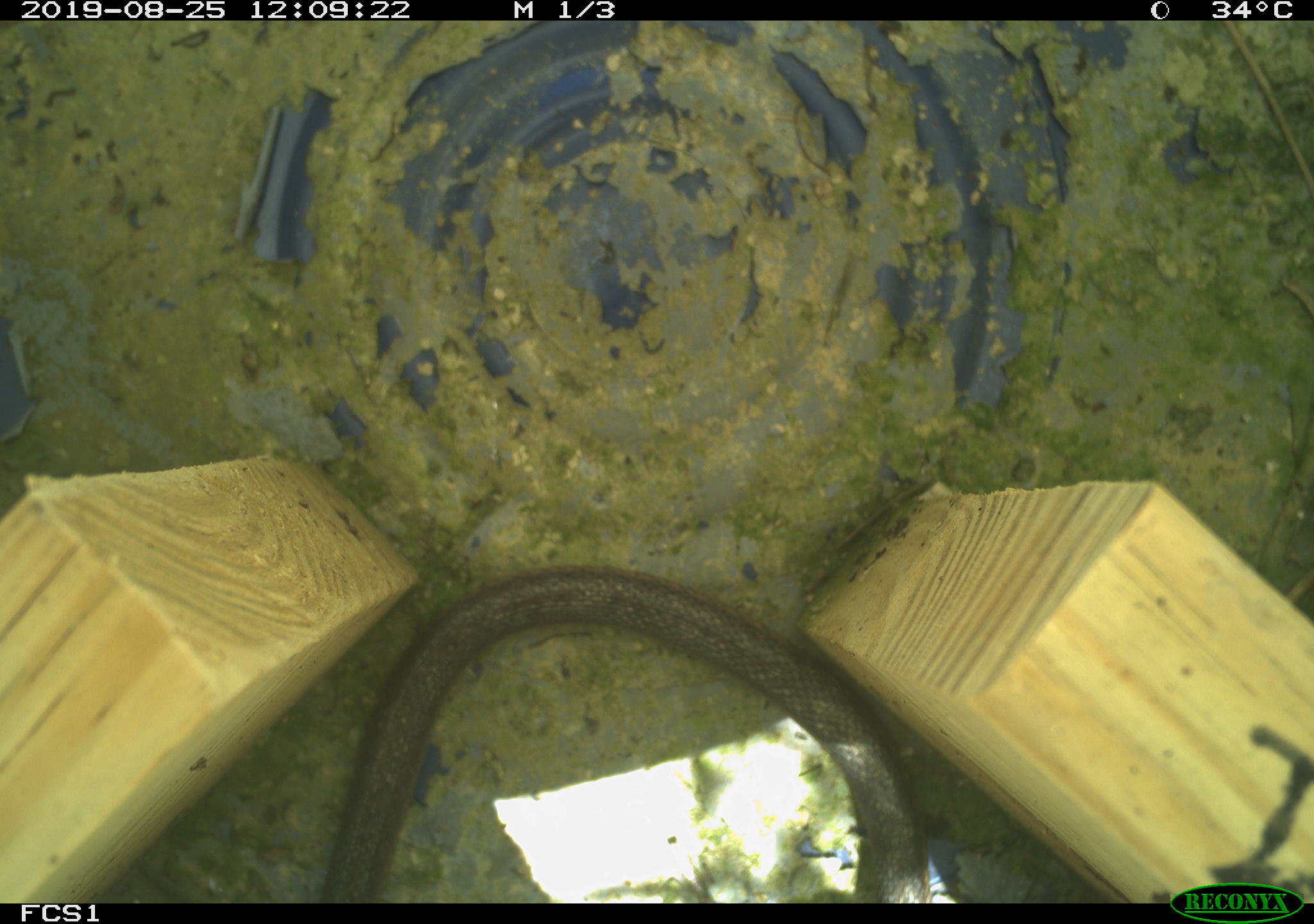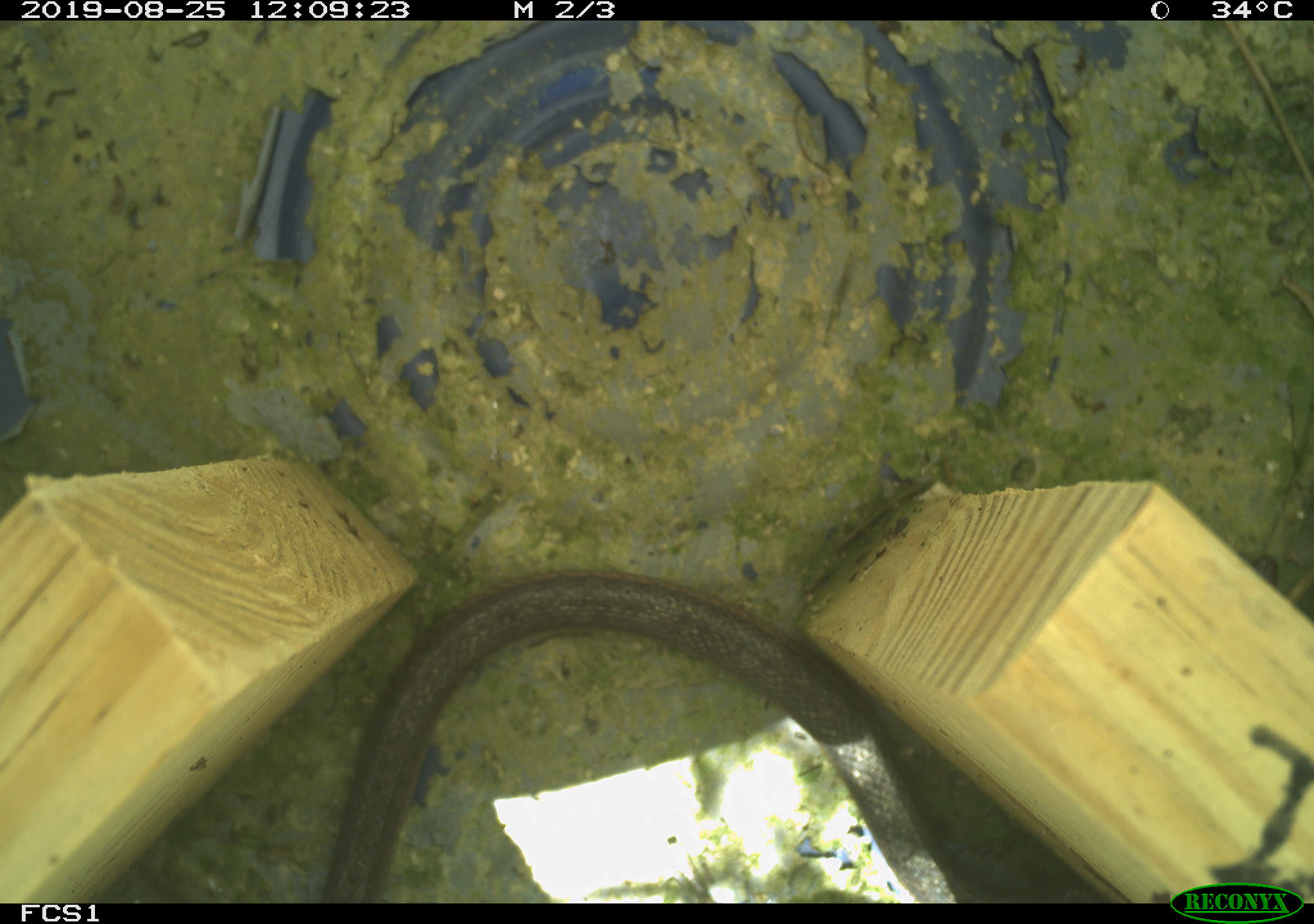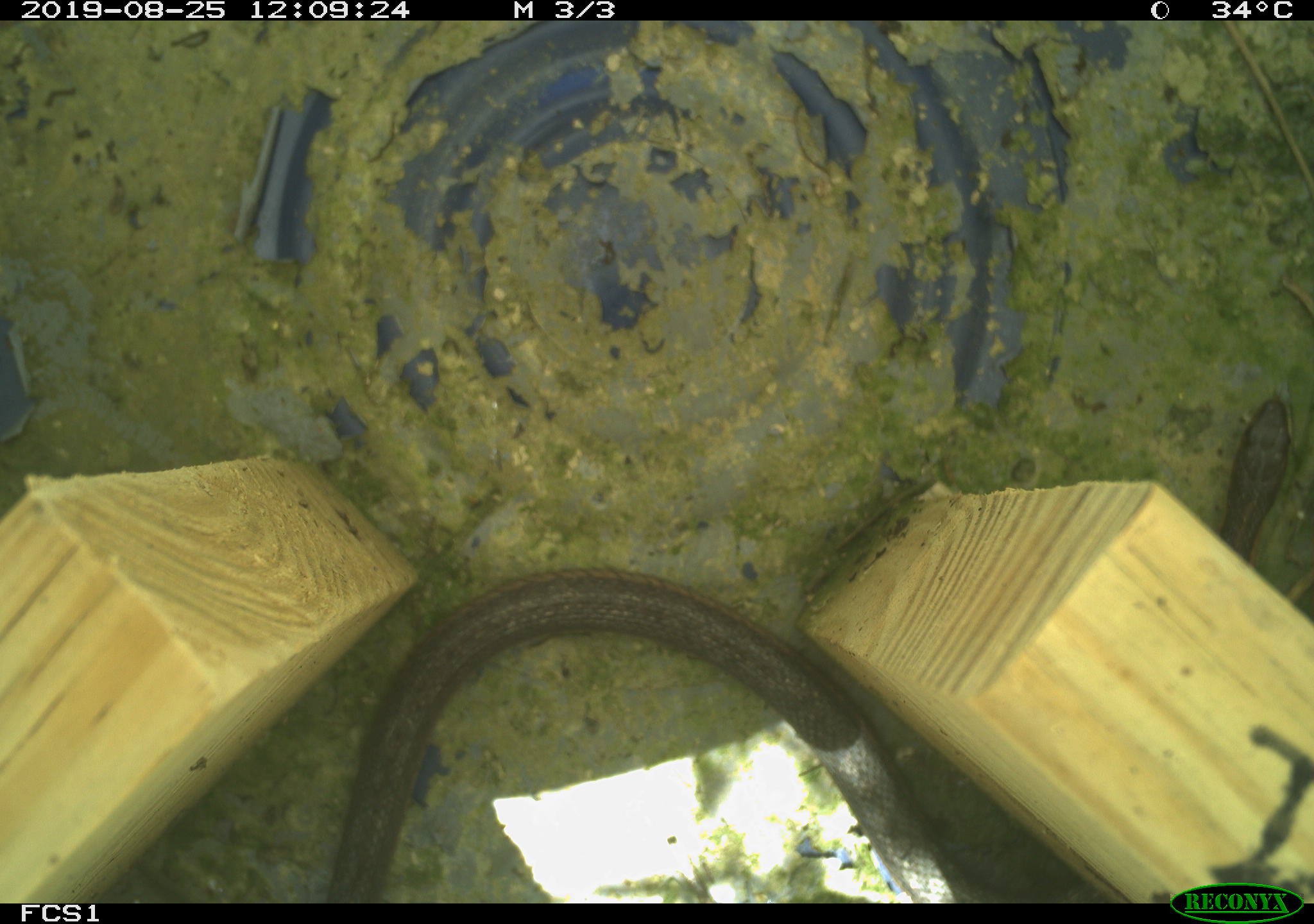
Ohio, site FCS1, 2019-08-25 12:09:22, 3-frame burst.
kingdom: Animalia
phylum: Chordata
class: Reptilia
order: Squamata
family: Colubridae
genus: Thamnophis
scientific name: Thamnophis sirtalis sirtalis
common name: eastern gartersnake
Eastern gartersnake (Thamnophis sirtalis sirtalis).